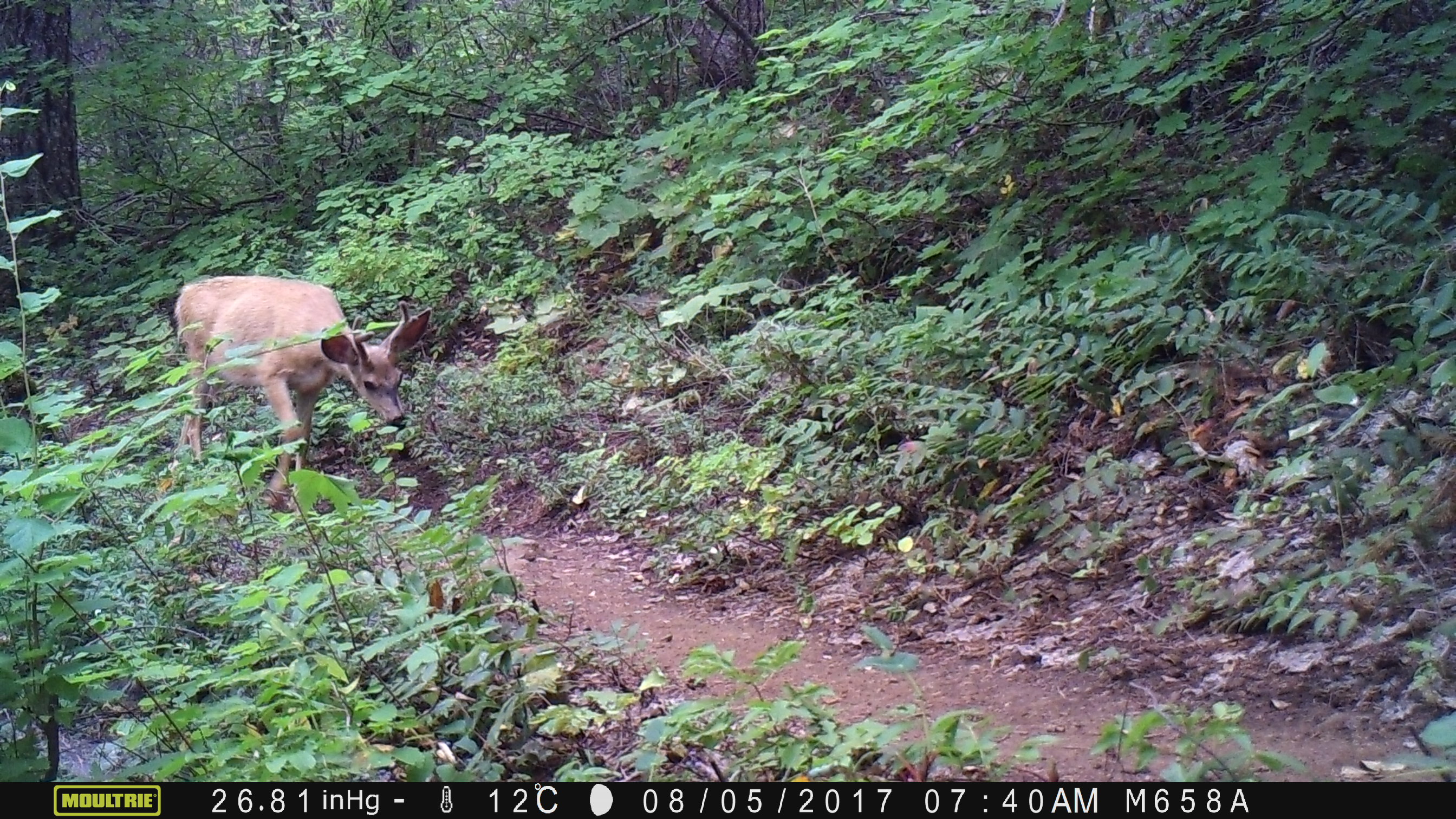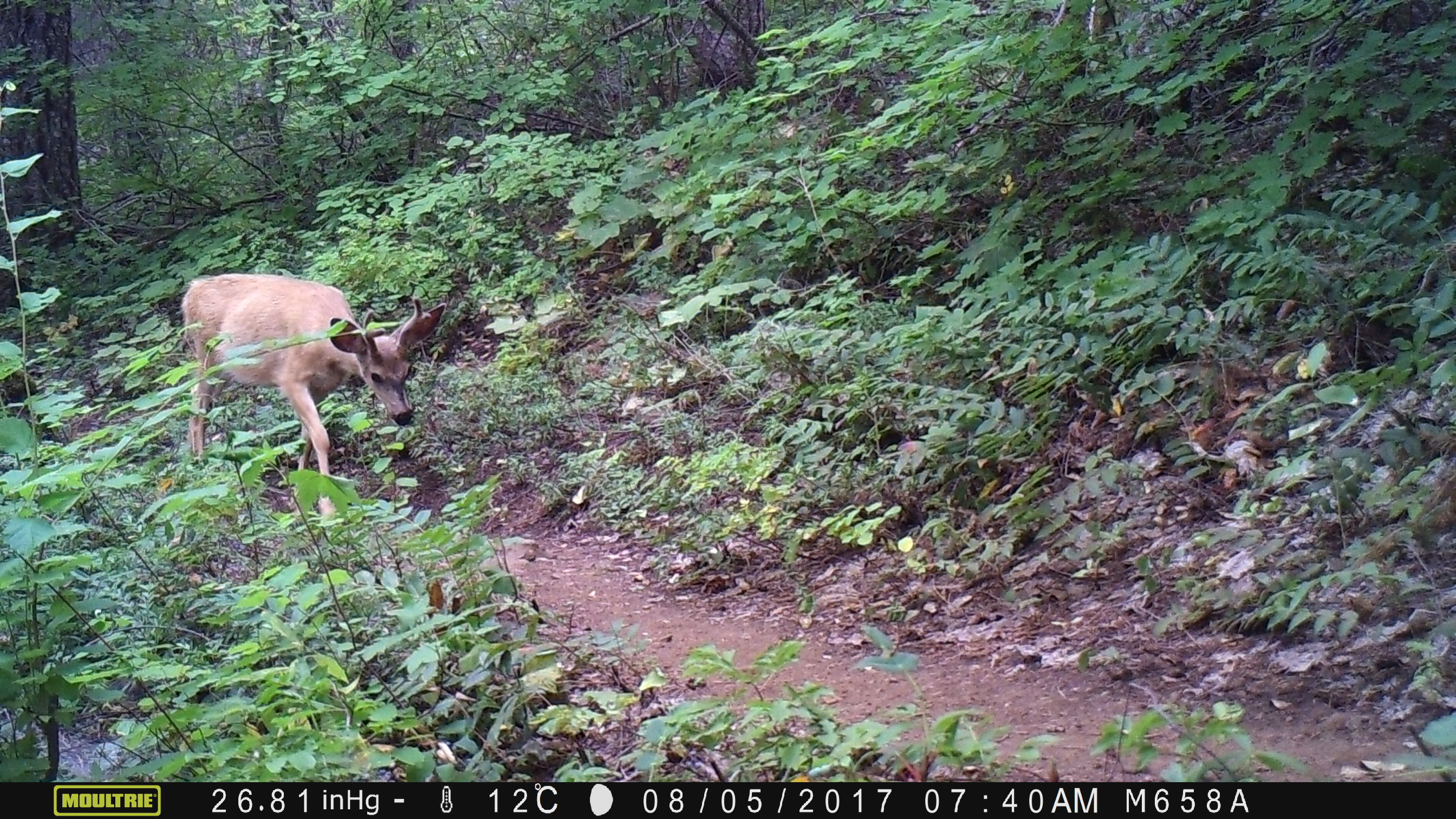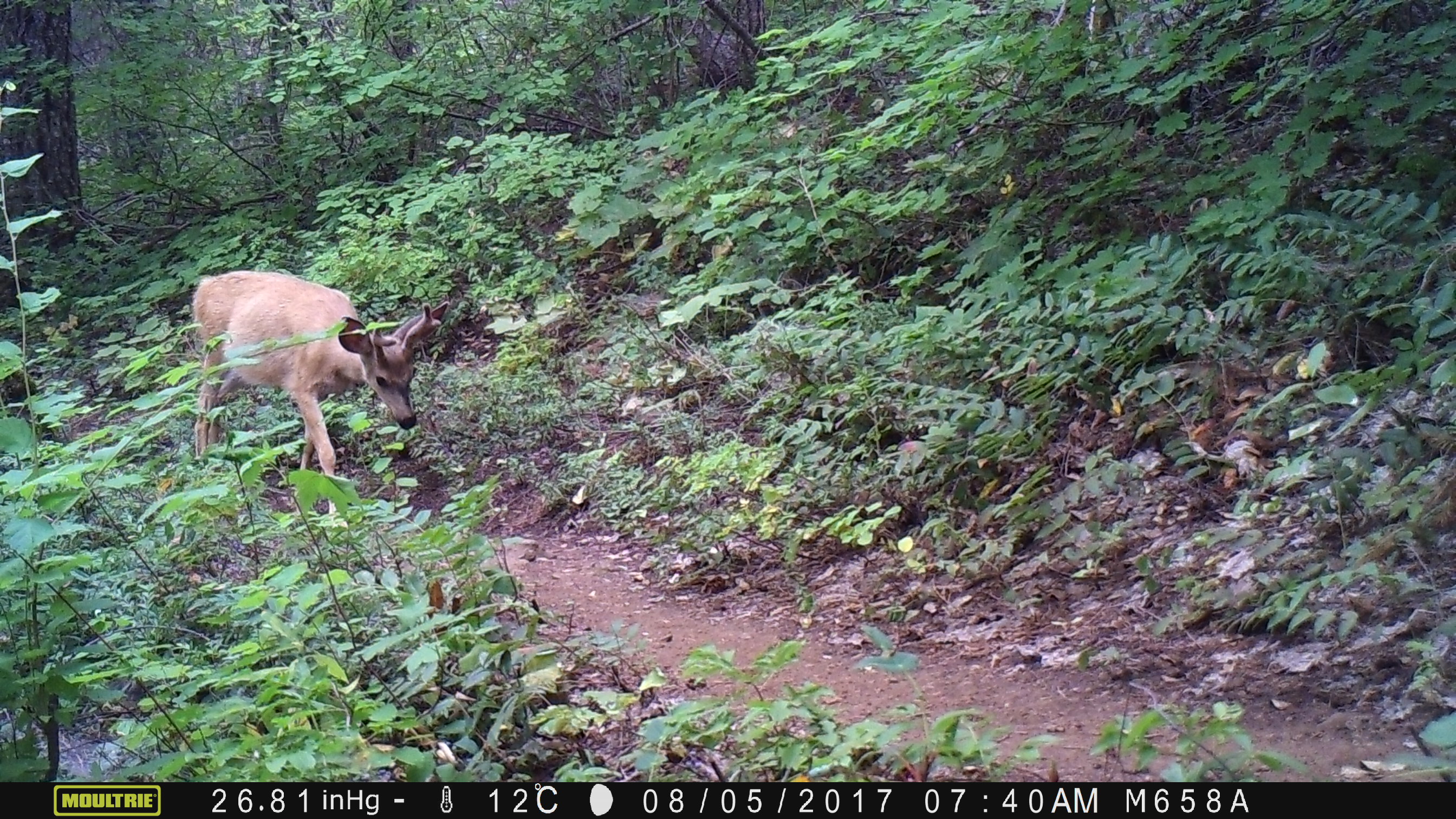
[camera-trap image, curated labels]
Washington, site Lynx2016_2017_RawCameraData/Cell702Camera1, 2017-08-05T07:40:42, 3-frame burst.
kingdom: Animalia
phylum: Chordata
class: Mammalia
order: Artiodactyla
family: Cervidae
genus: Odocoileus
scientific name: Odocoileus hemionus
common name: mule deer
Odocoileus hemionus (mule deer). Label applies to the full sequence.